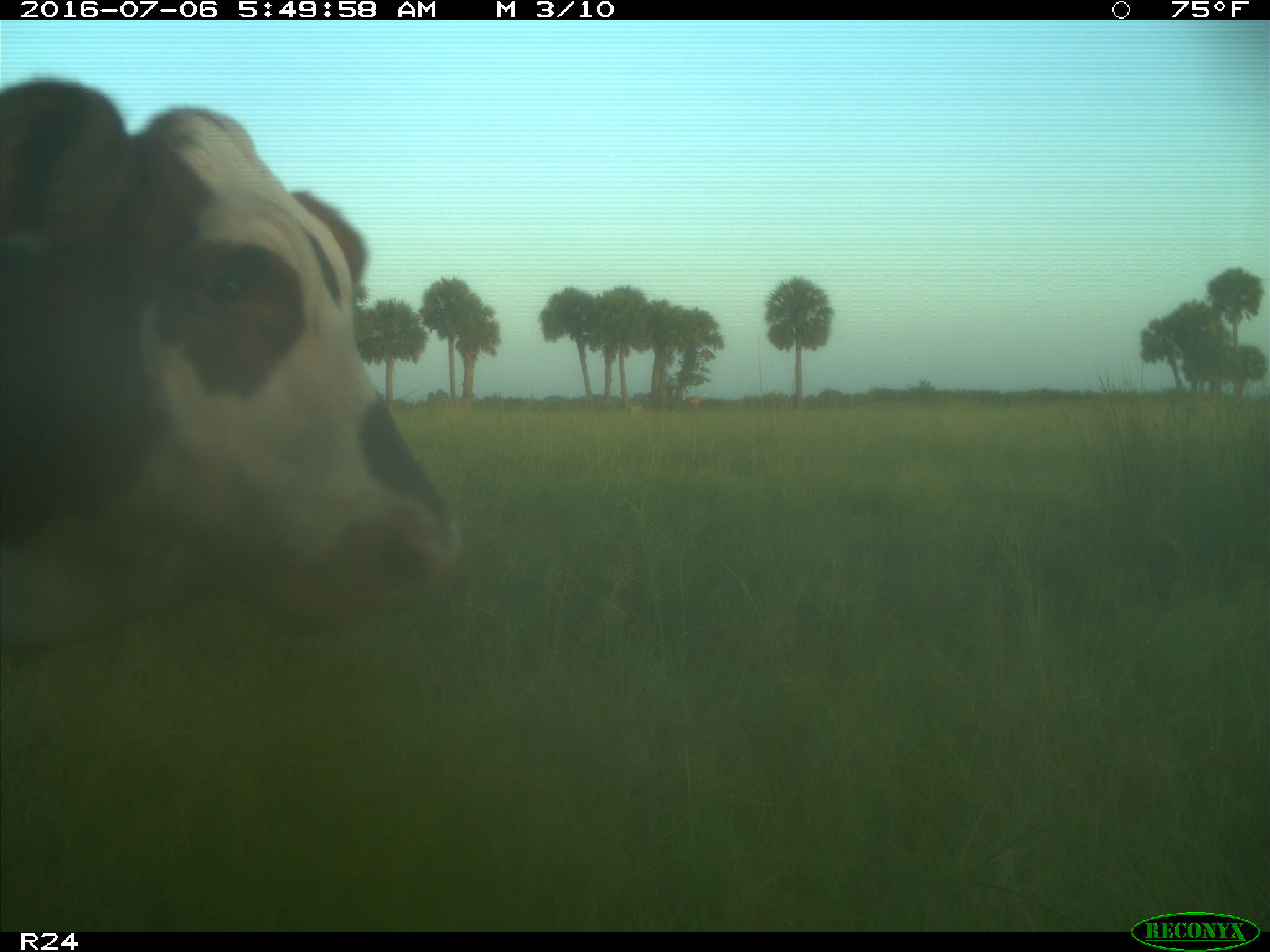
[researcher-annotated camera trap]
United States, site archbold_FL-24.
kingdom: Animalia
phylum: Chordata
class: Mammalia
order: Artiodactyla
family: Bovidae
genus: Bos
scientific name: Bos taurus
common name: domestic cow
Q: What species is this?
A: Bos taurus (domestic cow).